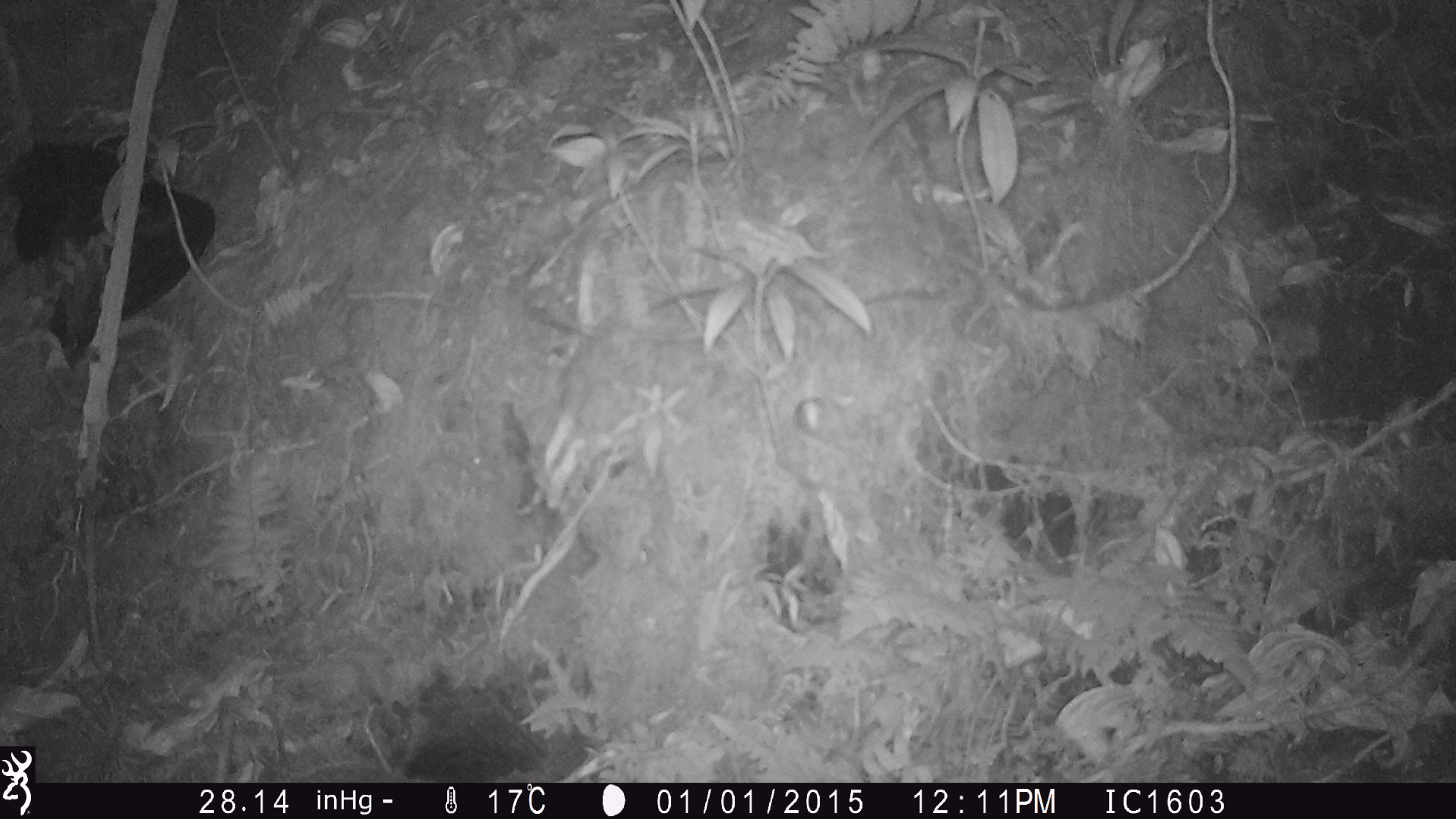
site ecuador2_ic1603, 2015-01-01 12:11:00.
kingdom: Animalia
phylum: Chordata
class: Aves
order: Procellariiformes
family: Procellariidae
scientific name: Procellariidae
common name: petrel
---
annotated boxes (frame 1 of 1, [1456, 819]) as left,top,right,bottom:
petrel: 1,107,233,369